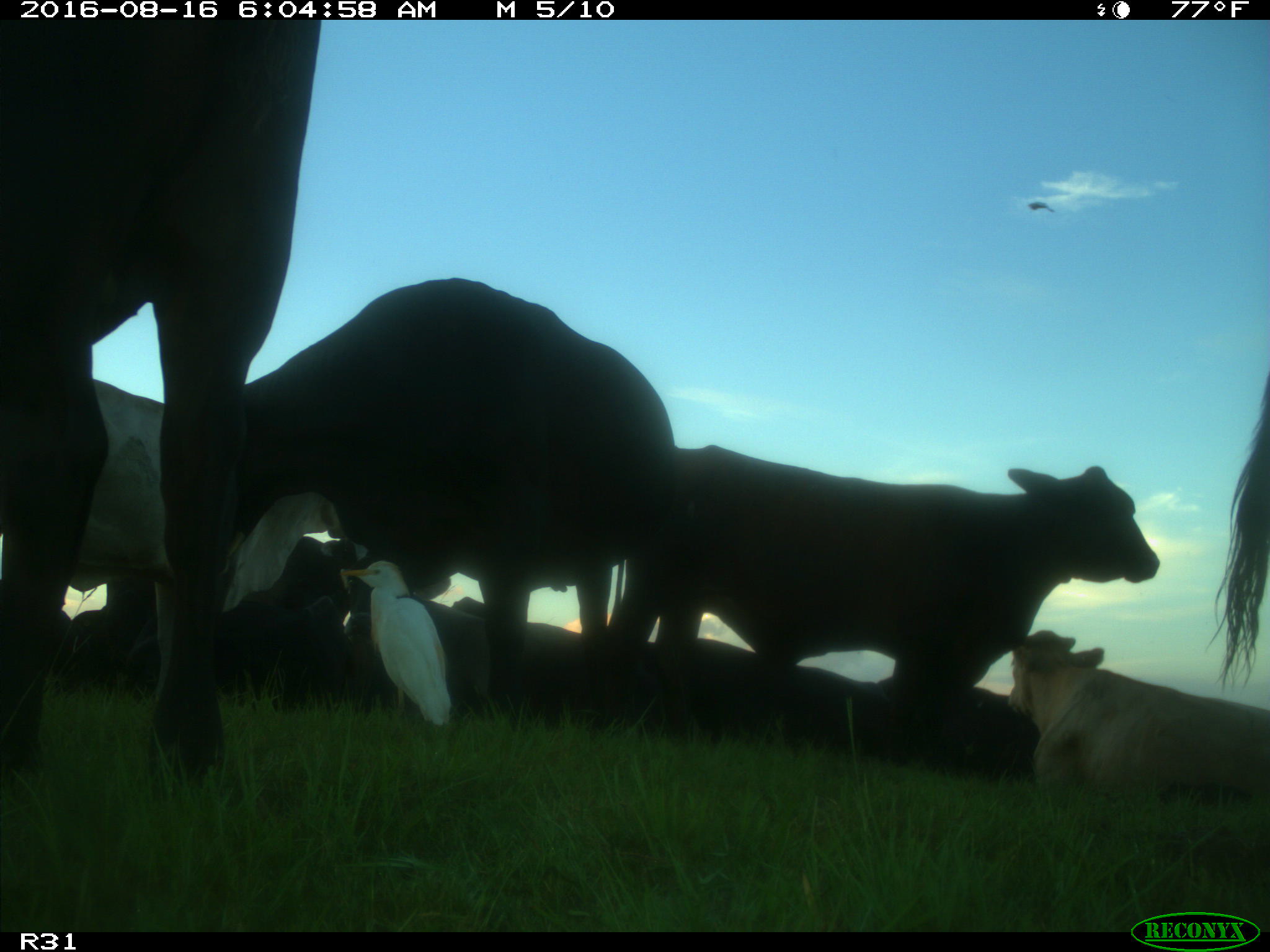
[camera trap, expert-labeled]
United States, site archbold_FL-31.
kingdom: Animalia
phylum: Chordata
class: Mammalia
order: Artiodactyla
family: Bovidae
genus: Bos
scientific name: Bos taurus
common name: domestic cow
Bos taurus (domestic cow).